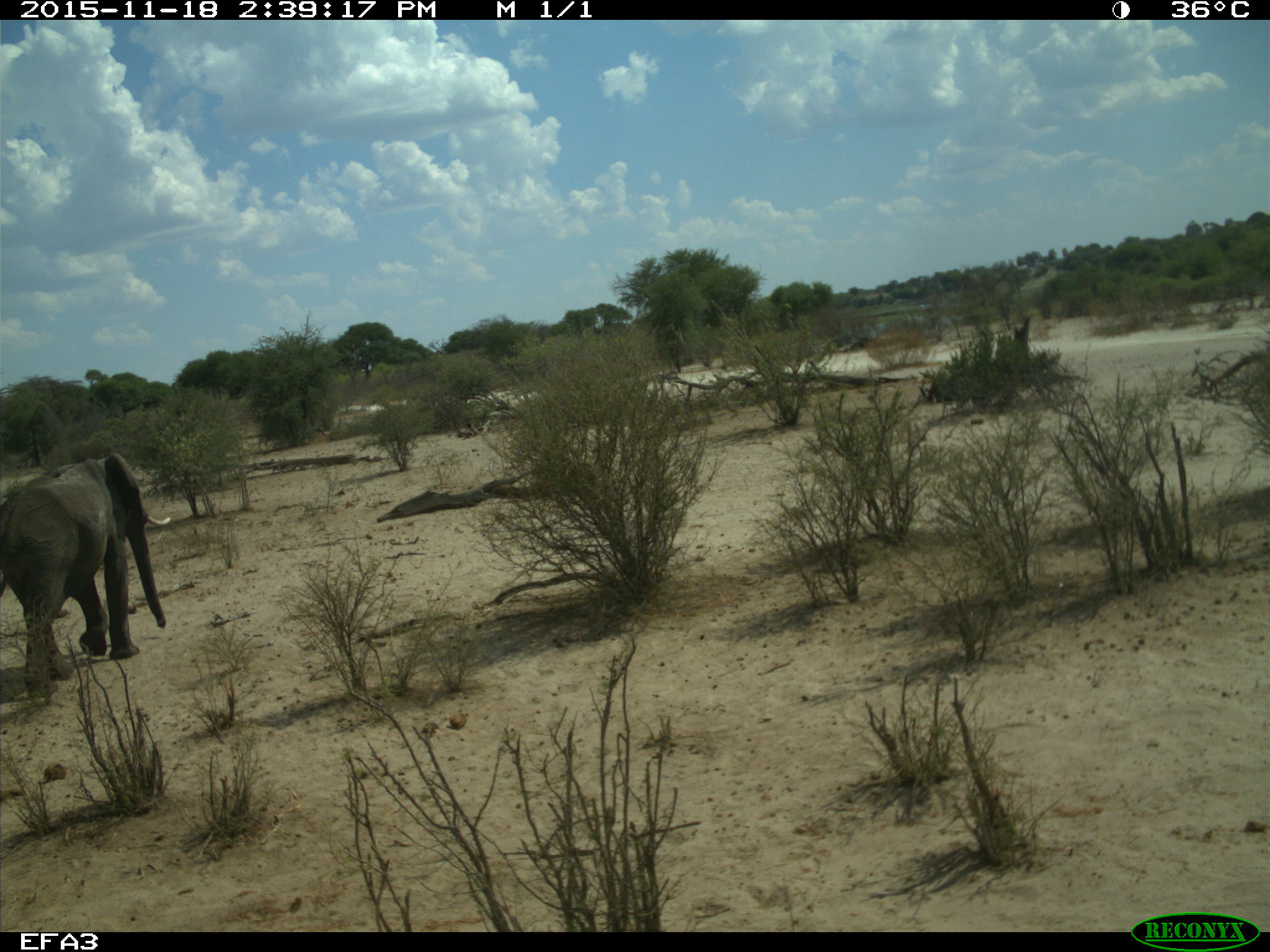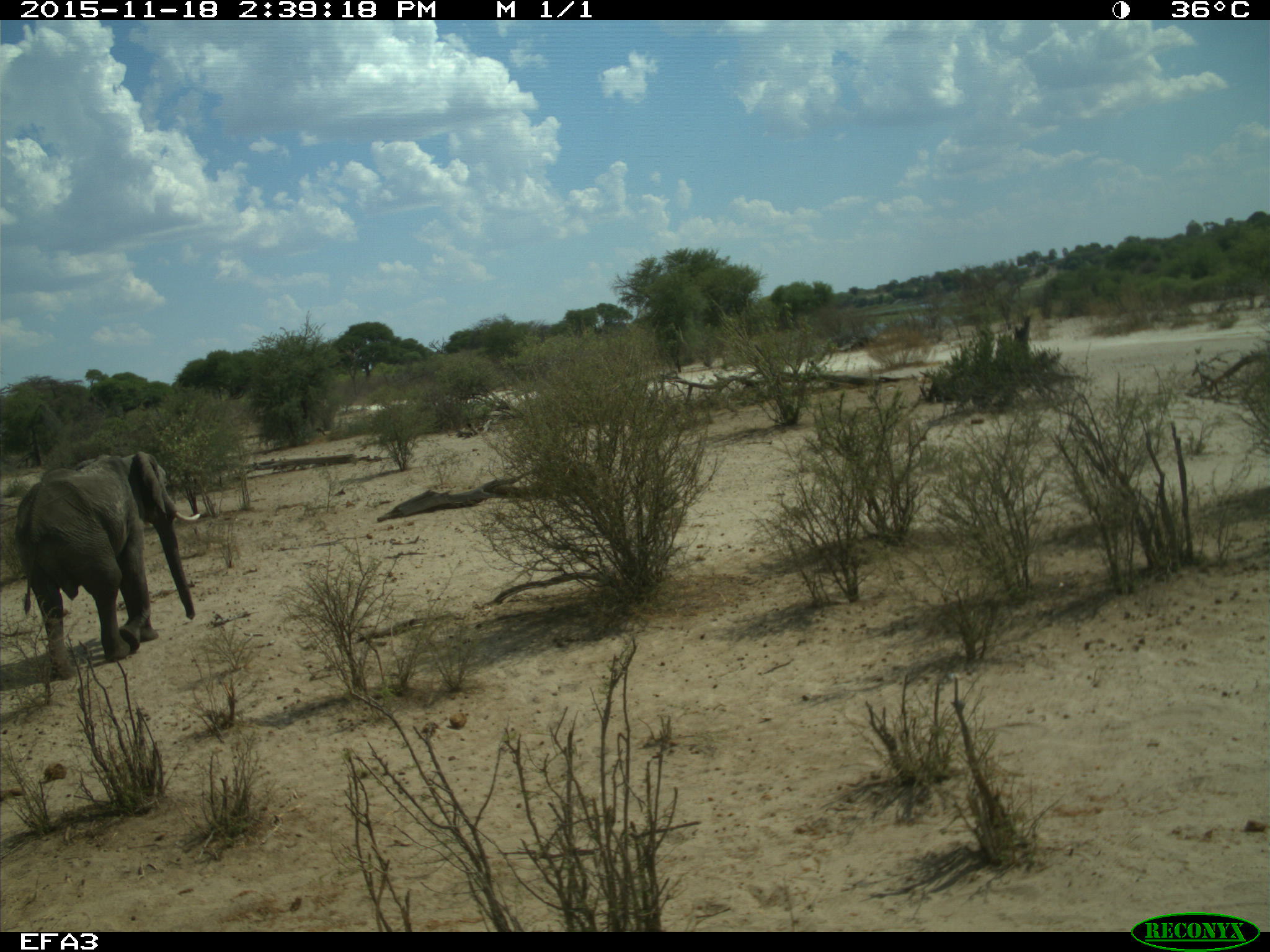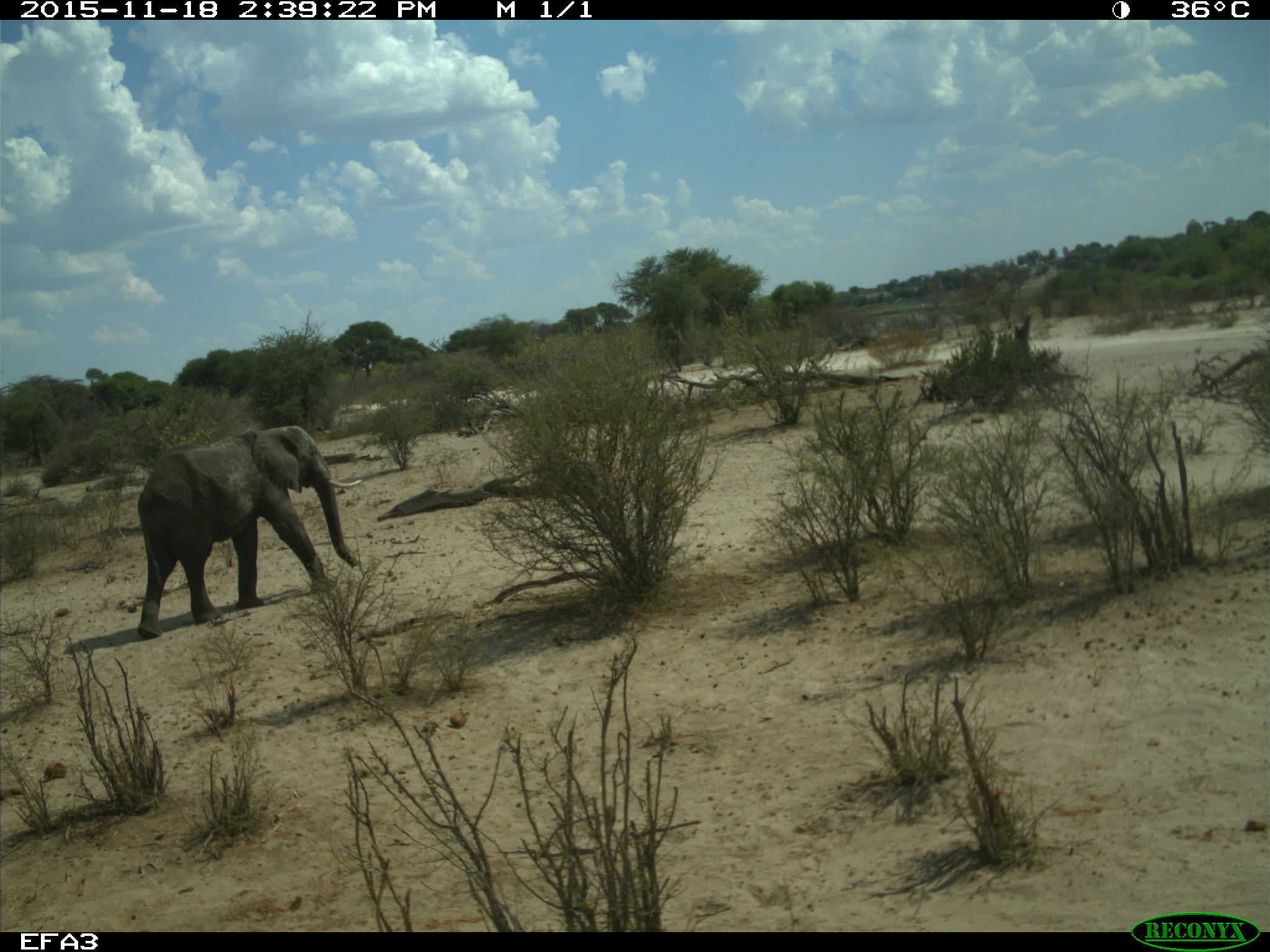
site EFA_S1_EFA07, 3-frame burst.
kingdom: Animalia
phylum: Chordata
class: Mammalia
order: Proboscidea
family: Elephantidae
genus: Loxodonta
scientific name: Loxodonta africana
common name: african bush elephant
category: elephant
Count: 1.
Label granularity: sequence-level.